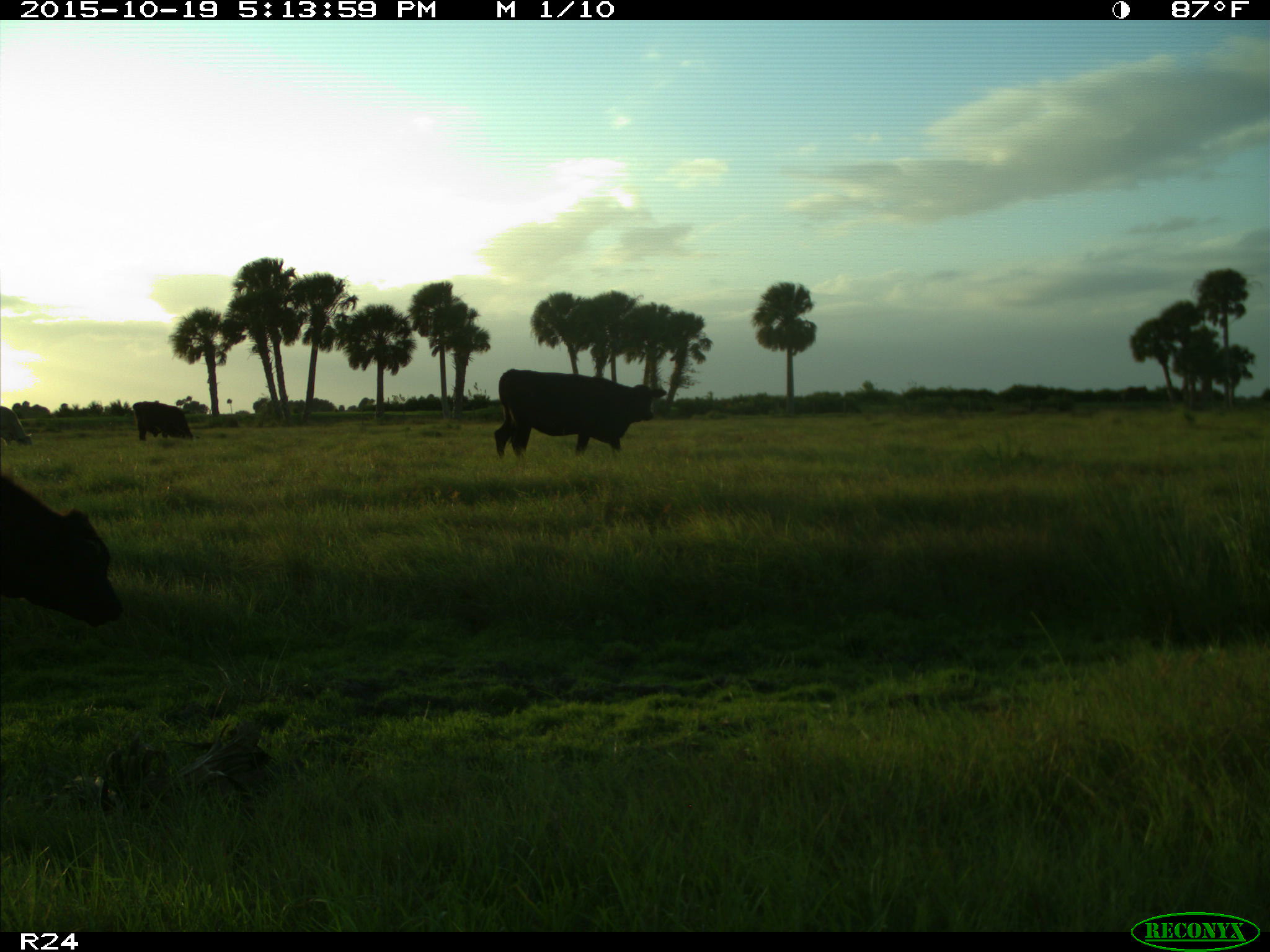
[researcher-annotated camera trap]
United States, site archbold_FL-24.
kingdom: Animalia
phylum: Chordata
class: Mammalia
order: Artiodactyla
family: Bovidae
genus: Bos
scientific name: Bos taurus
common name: domestic cow